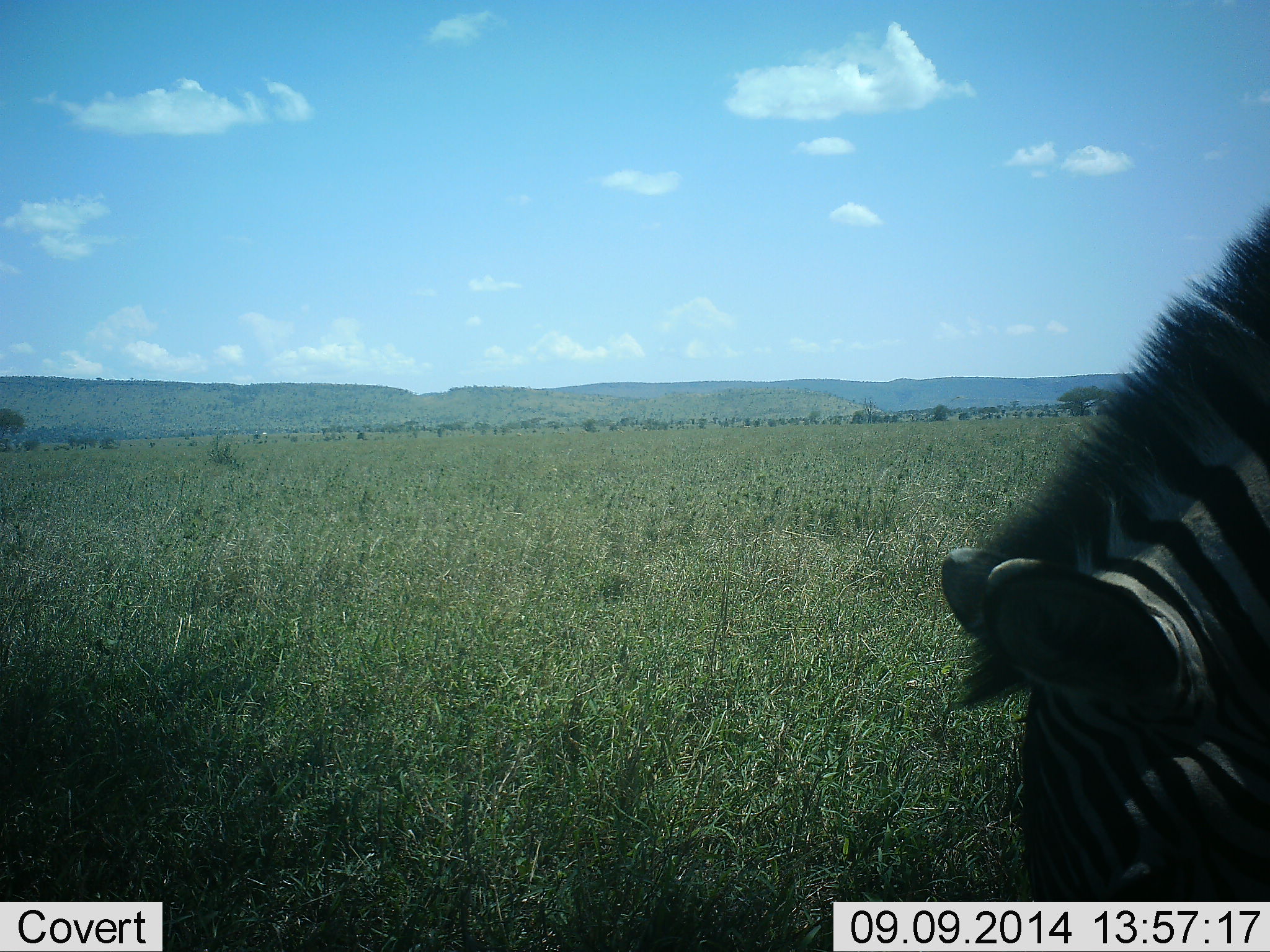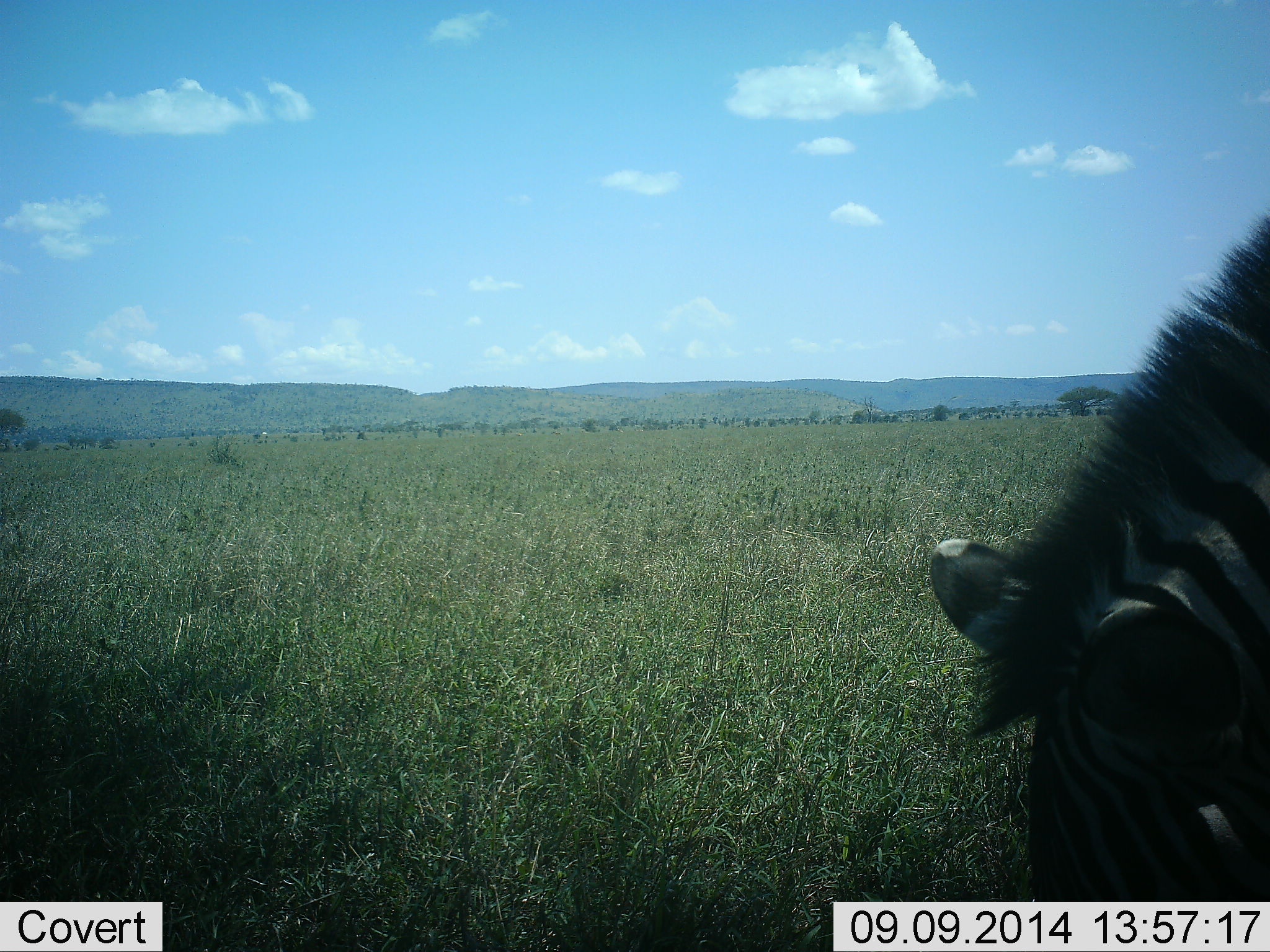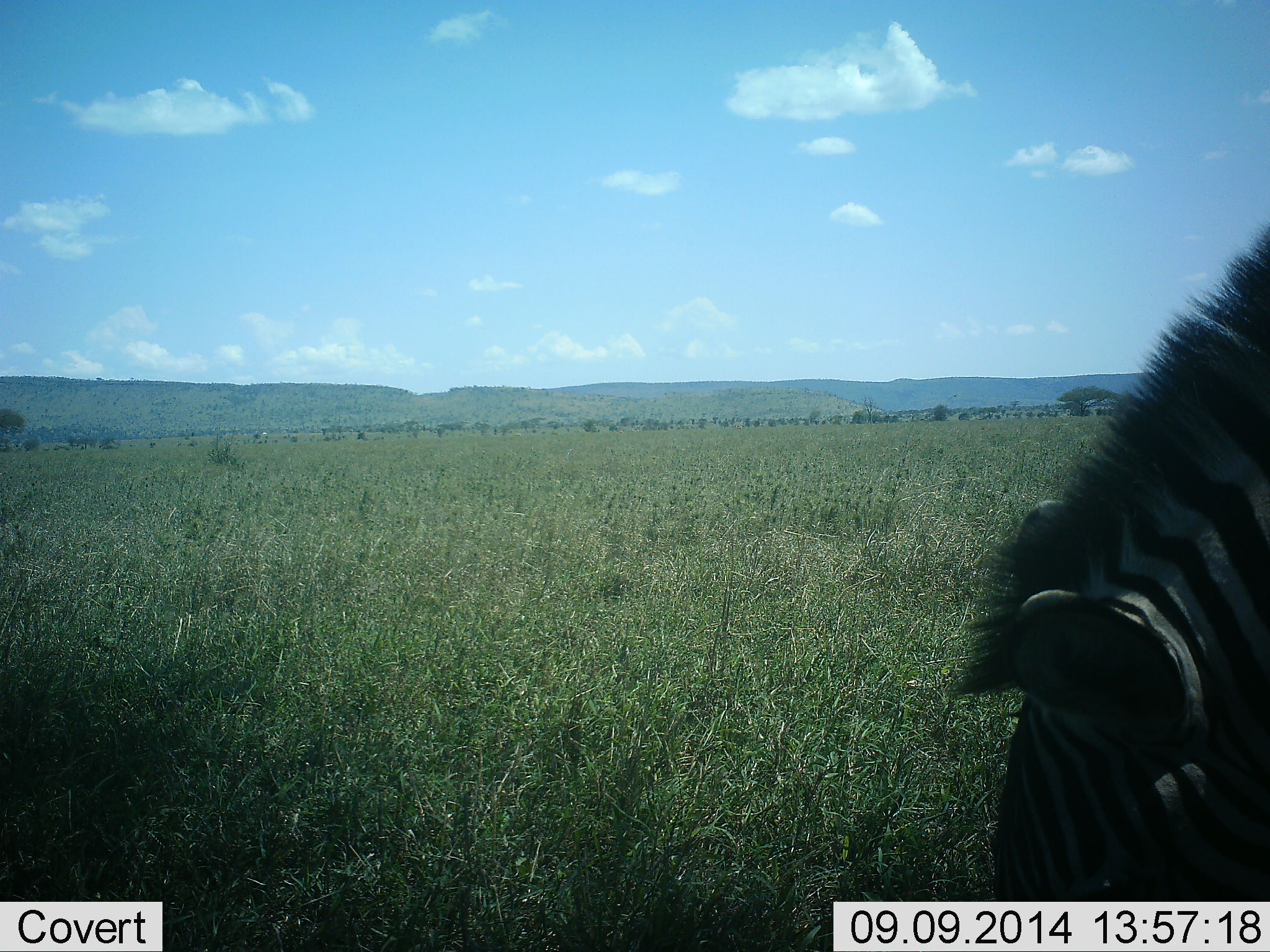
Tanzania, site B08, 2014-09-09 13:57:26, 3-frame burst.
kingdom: Animalia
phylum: Chordata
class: Mammalia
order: Perissodactyla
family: Equidae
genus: Equus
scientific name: Equus quagga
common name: plains zebra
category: zebra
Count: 1.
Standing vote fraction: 0%.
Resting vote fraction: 0%.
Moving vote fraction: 0%.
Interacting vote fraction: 0%.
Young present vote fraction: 0%.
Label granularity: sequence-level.